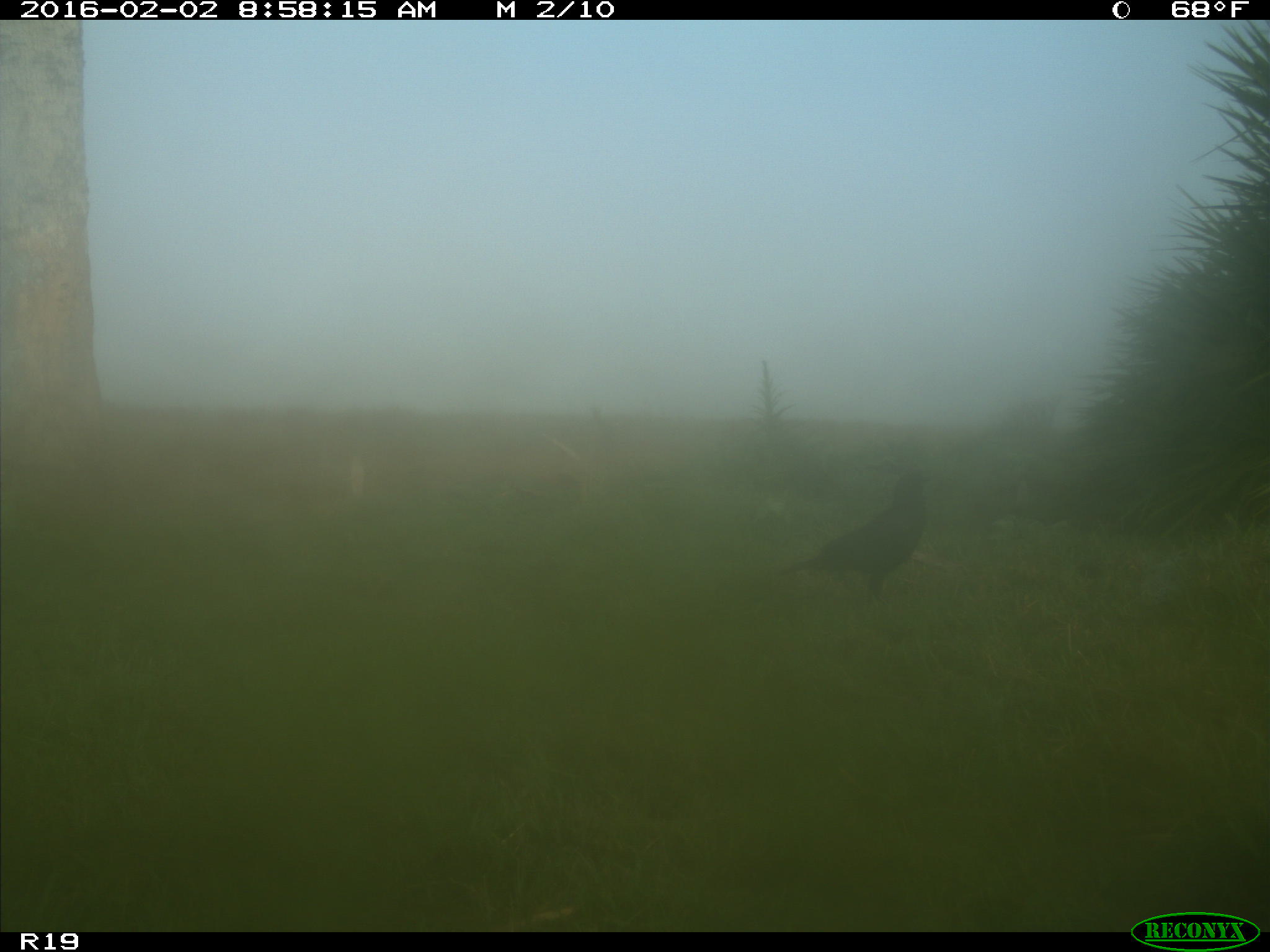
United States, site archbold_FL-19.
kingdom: Animalia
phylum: Chordata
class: Aves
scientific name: Aves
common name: birds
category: unidentified bird